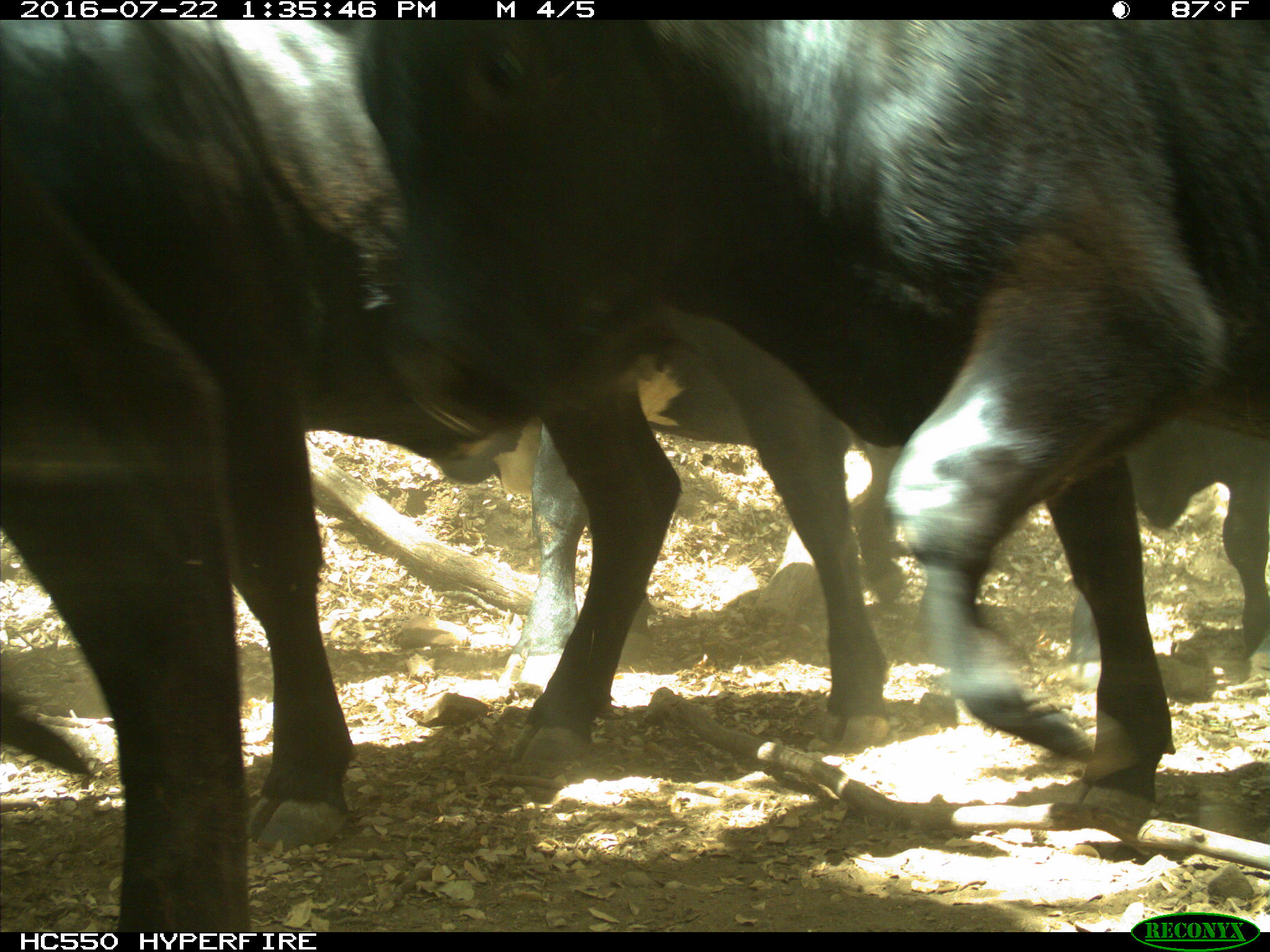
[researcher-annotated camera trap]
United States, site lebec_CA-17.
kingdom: Animalia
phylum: Chordata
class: Mammalia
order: Artiodactyla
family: Bovidae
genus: Bos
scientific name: Bos taurus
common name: domestic cow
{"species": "Bos taurus (domestic cow)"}